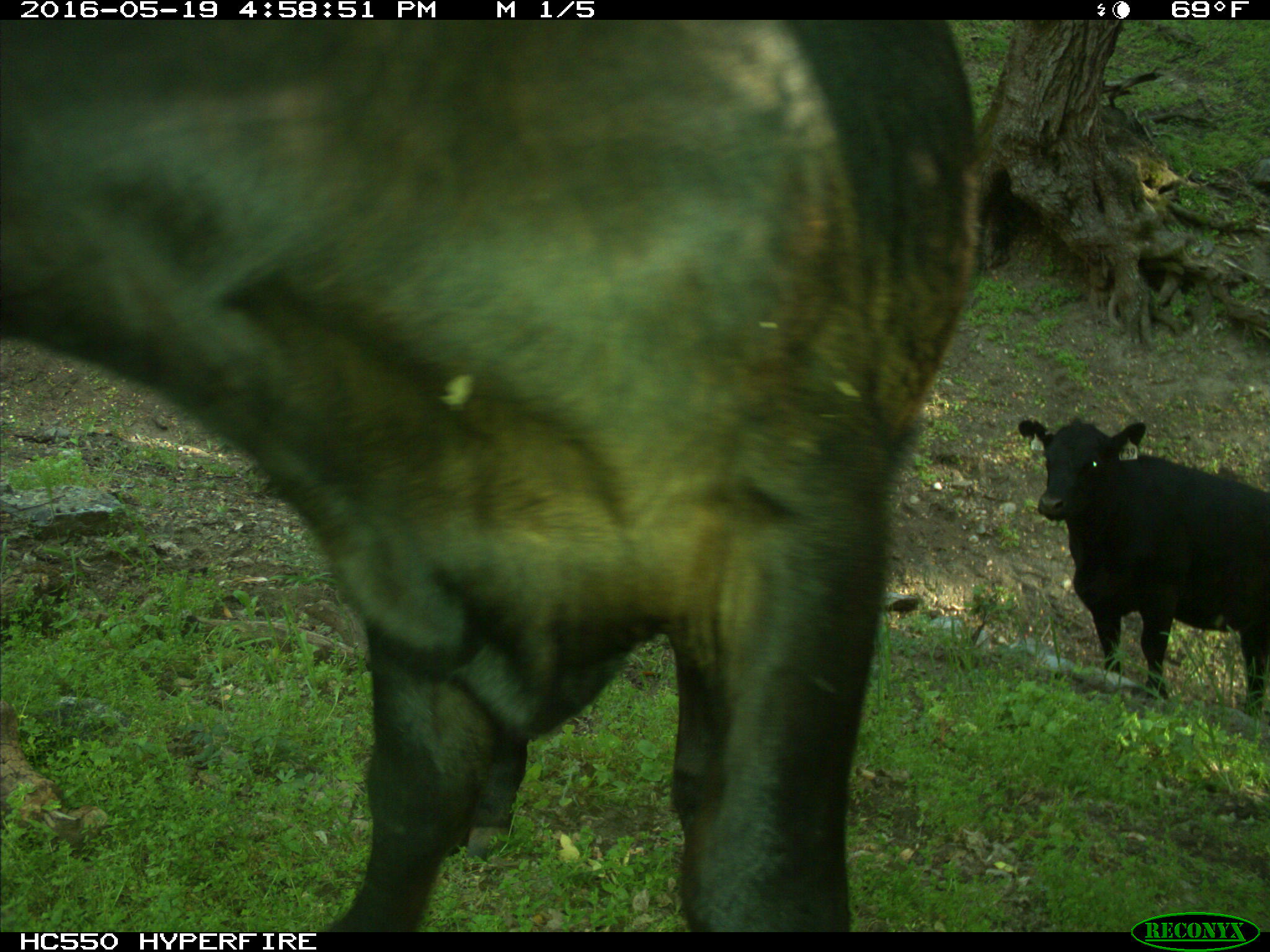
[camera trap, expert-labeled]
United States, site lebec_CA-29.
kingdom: Animalia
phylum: Chordata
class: Mammalia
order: Artiodactyla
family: Bovidae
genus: Bos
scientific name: Bos taurus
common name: domestic cow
Bos taurus (domestic cow).